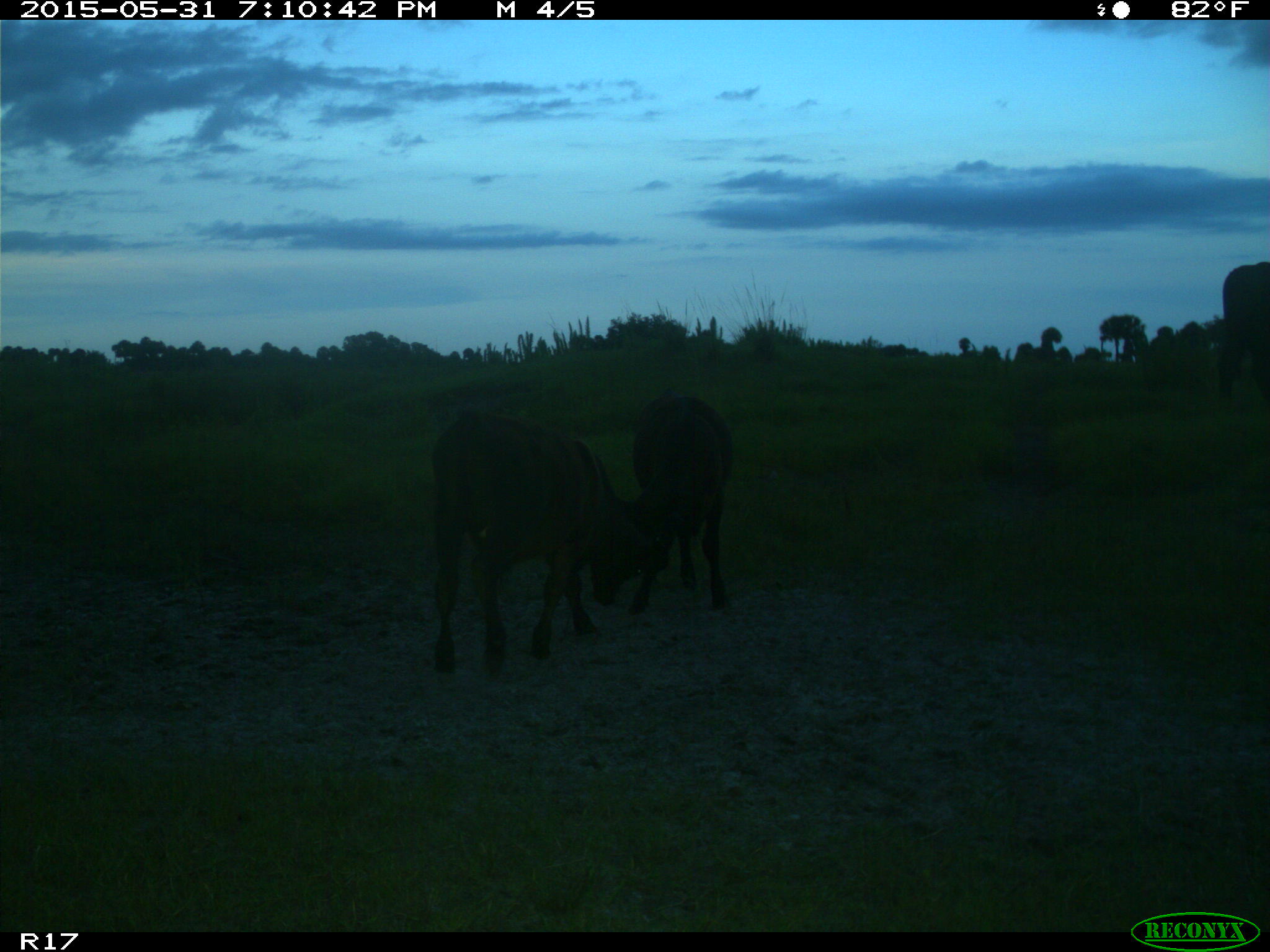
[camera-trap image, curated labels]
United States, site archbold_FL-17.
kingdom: Animalia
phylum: Chordata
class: Mammalia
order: Artiodactyla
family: Bovidae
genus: Bos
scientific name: Bos taurus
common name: domestic cow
Bos taurus (domestic cow).